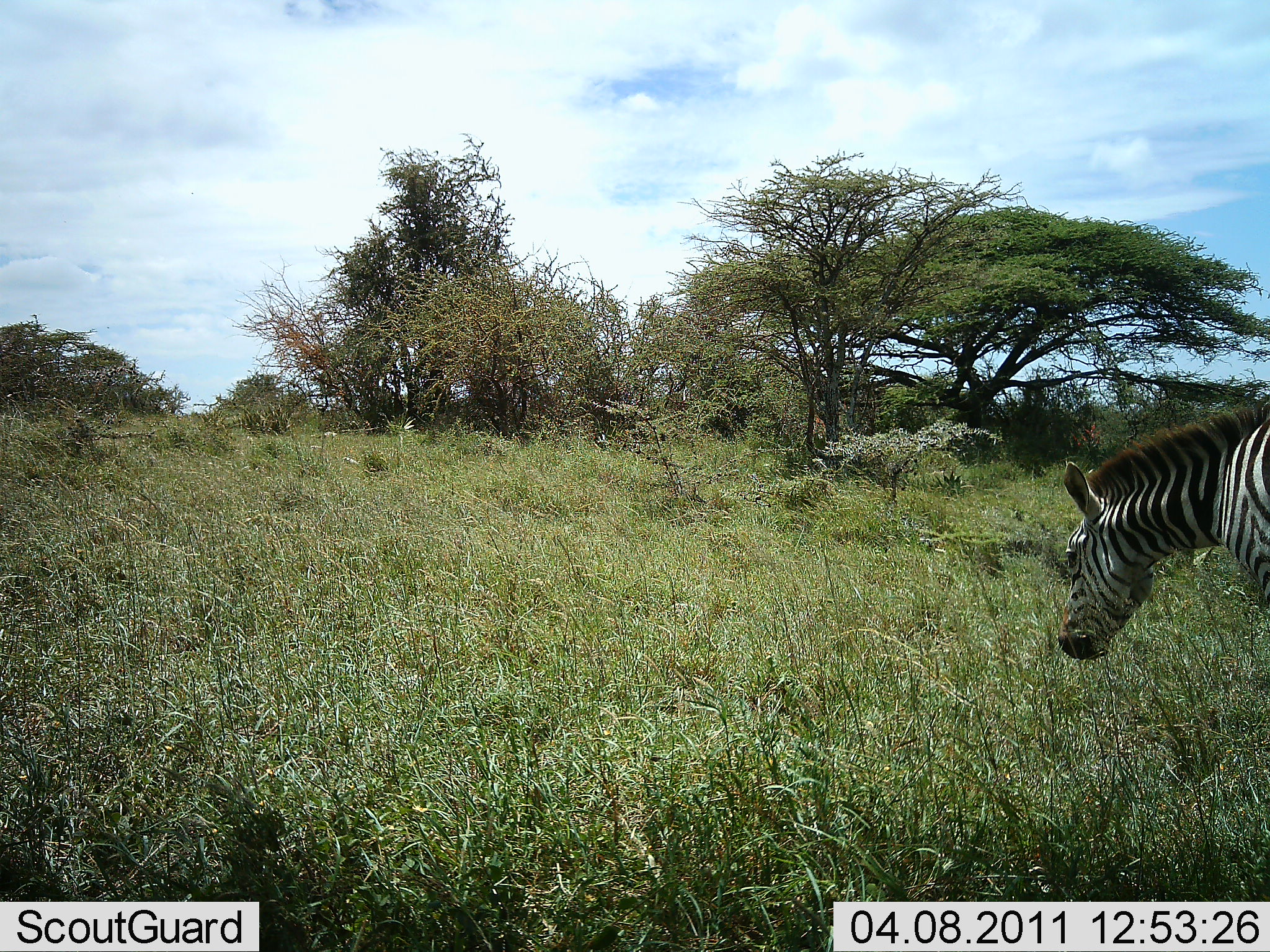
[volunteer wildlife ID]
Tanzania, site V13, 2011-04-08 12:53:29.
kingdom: Animalia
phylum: Chordata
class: Mammalia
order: Perissodactyla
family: Equidae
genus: Equus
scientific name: Equus quagga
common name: plains zebra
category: zebra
Zebra (plains zebra) (Equus quagga), count 1. Behavior (volunteer vote fractions): standing 30%, resting 0%, moving 60%, interacting 0%. Young present (vote fraction): 0%. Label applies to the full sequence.